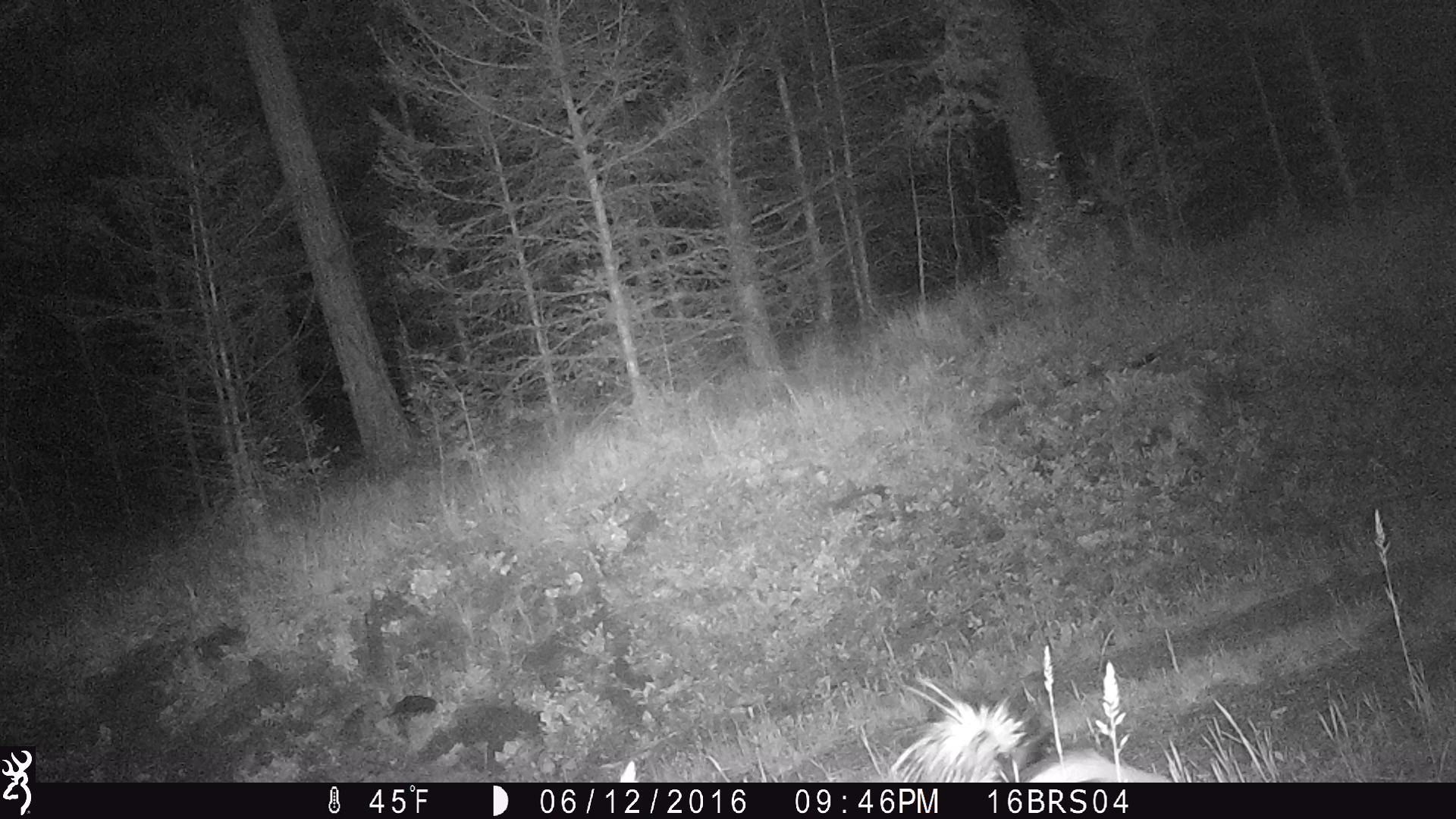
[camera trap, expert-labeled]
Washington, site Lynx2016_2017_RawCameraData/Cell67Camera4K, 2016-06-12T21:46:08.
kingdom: Animalia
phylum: Chordata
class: Mammalia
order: Carnivora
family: Mephitidae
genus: Mephitis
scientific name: Mephitis mephitis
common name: striped skunk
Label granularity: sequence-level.